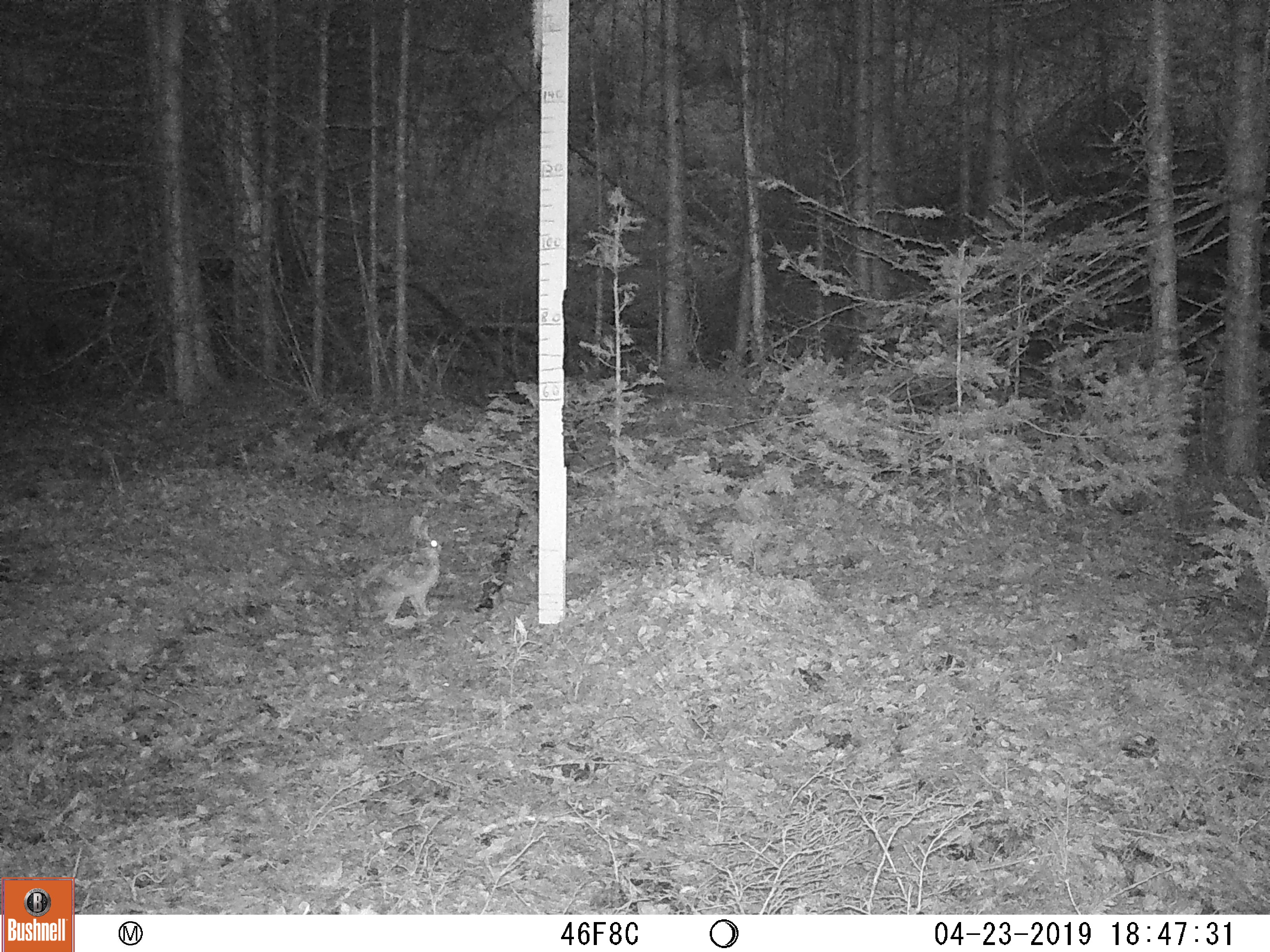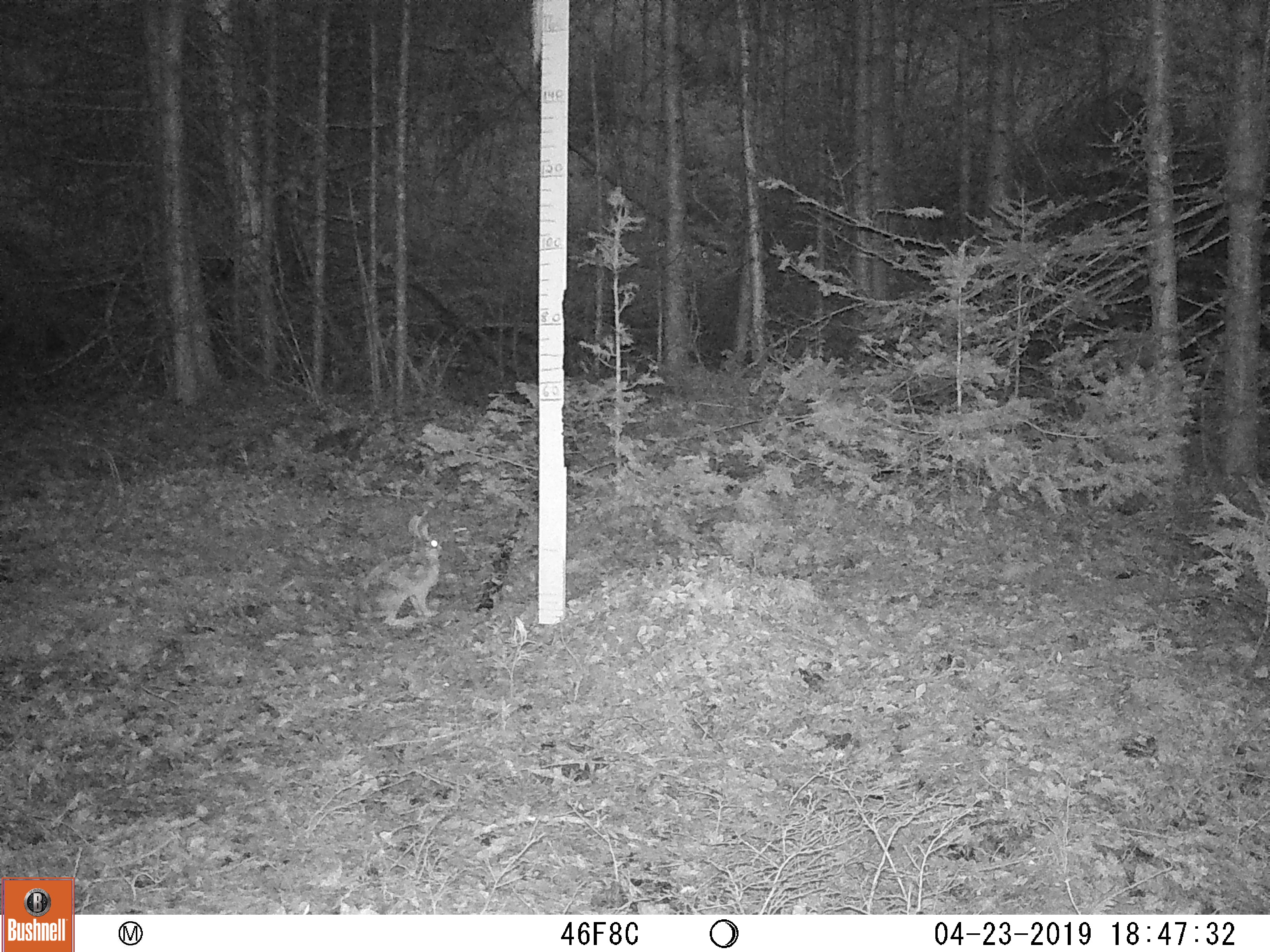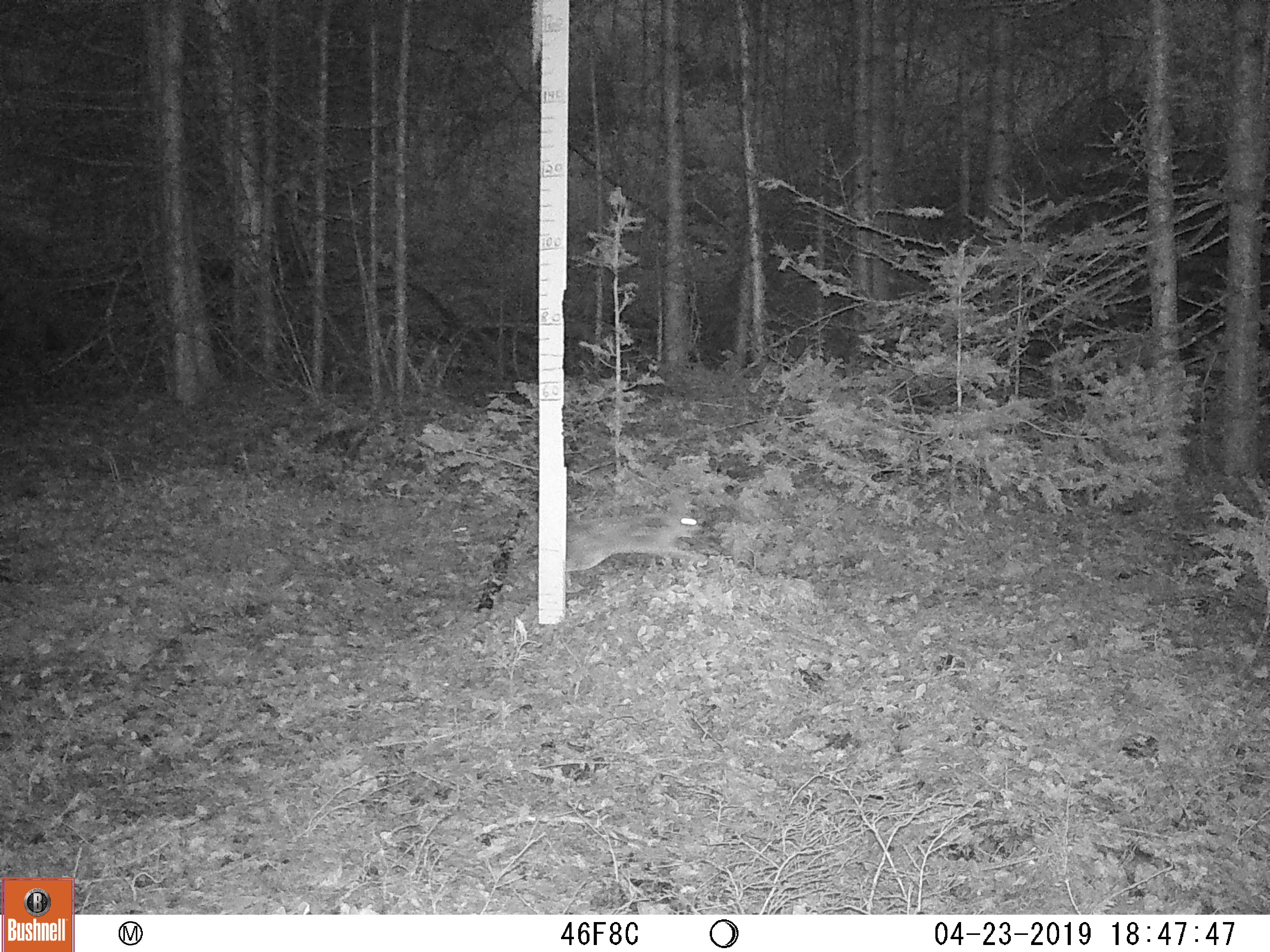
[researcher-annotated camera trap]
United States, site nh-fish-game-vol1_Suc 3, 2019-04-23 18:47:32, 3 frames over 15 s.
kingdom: Animalia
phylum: Chordata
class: Mammalia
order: Lagomorpha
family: Leporidae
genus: Lepus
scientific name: Lepus americanus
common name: snowshoe hare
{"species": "snowshoe hare (Lepus americanus)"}